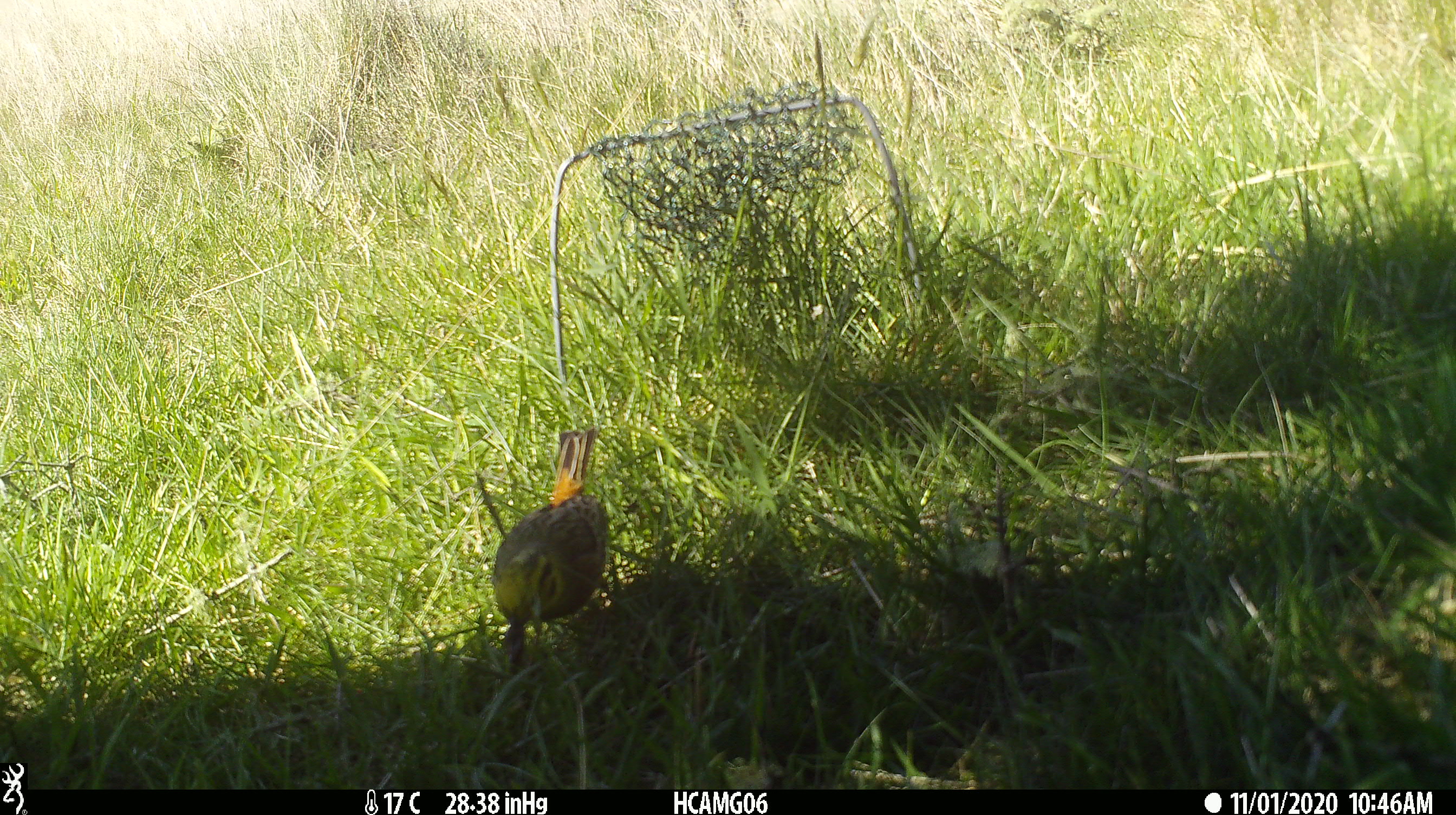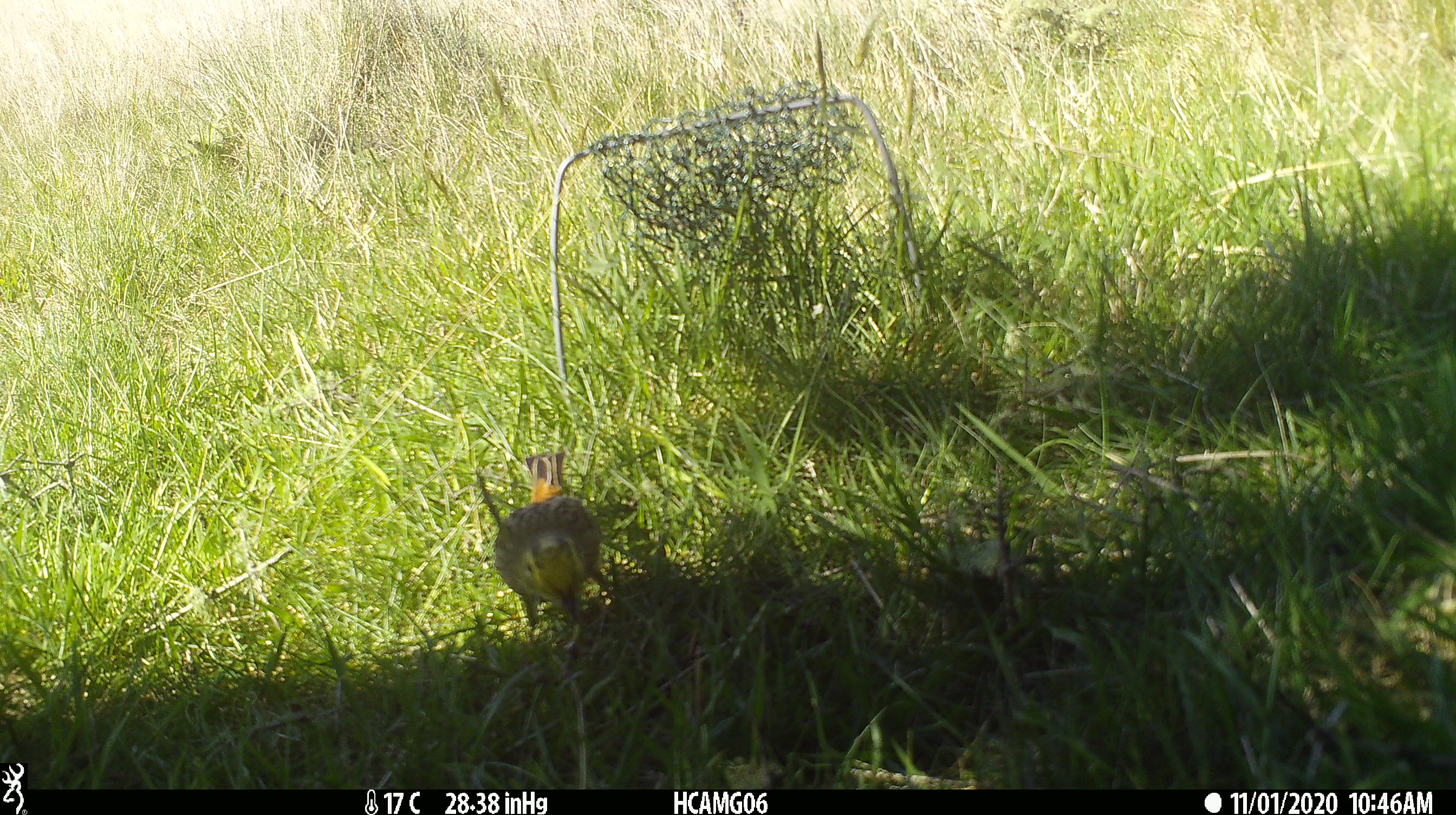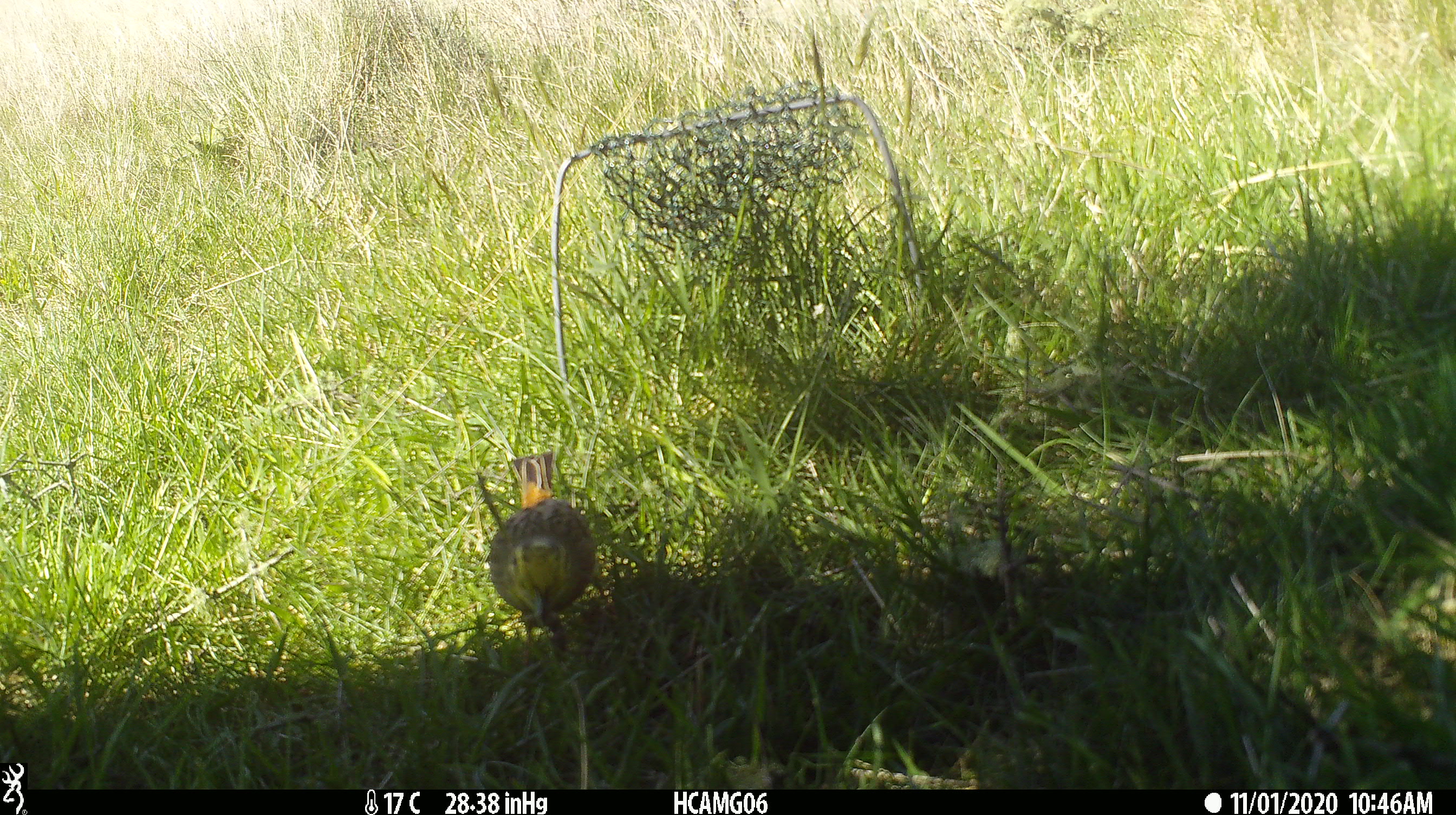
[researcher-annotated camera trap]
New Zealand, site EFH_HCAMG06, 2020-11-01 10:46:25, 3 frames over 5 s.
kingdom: Animalia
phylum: Chordata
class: Aves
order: Passeriformes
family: Emberizidae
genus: Emberiza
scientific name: Emberiza citrinella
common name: yellowhammer